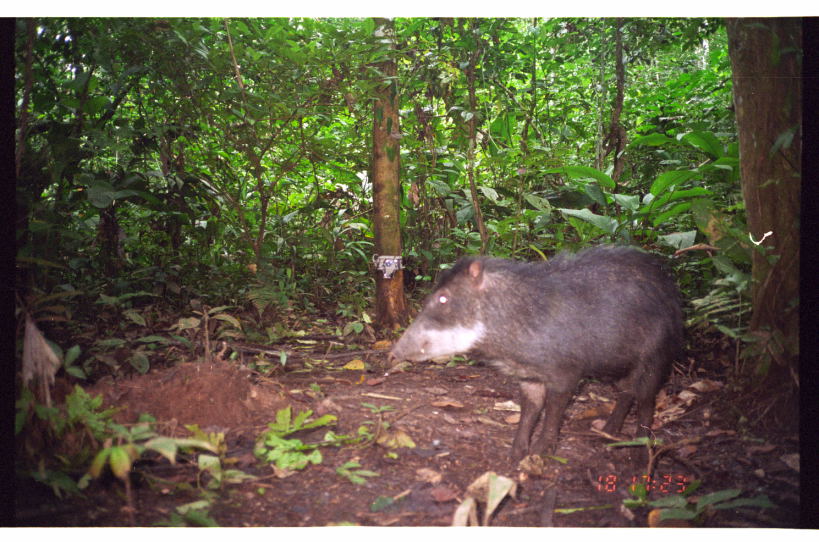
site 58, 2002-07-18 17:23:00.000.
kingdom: Animalia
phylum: Chordata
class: Mammalia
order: Artiodactyla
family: Tayassuidae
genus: Tayassu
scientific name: Tayassu pecari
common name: white-lipped peccary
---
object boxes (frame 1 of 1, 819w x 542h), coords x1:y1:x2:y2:
tayassu pecari: 385:244:686:466